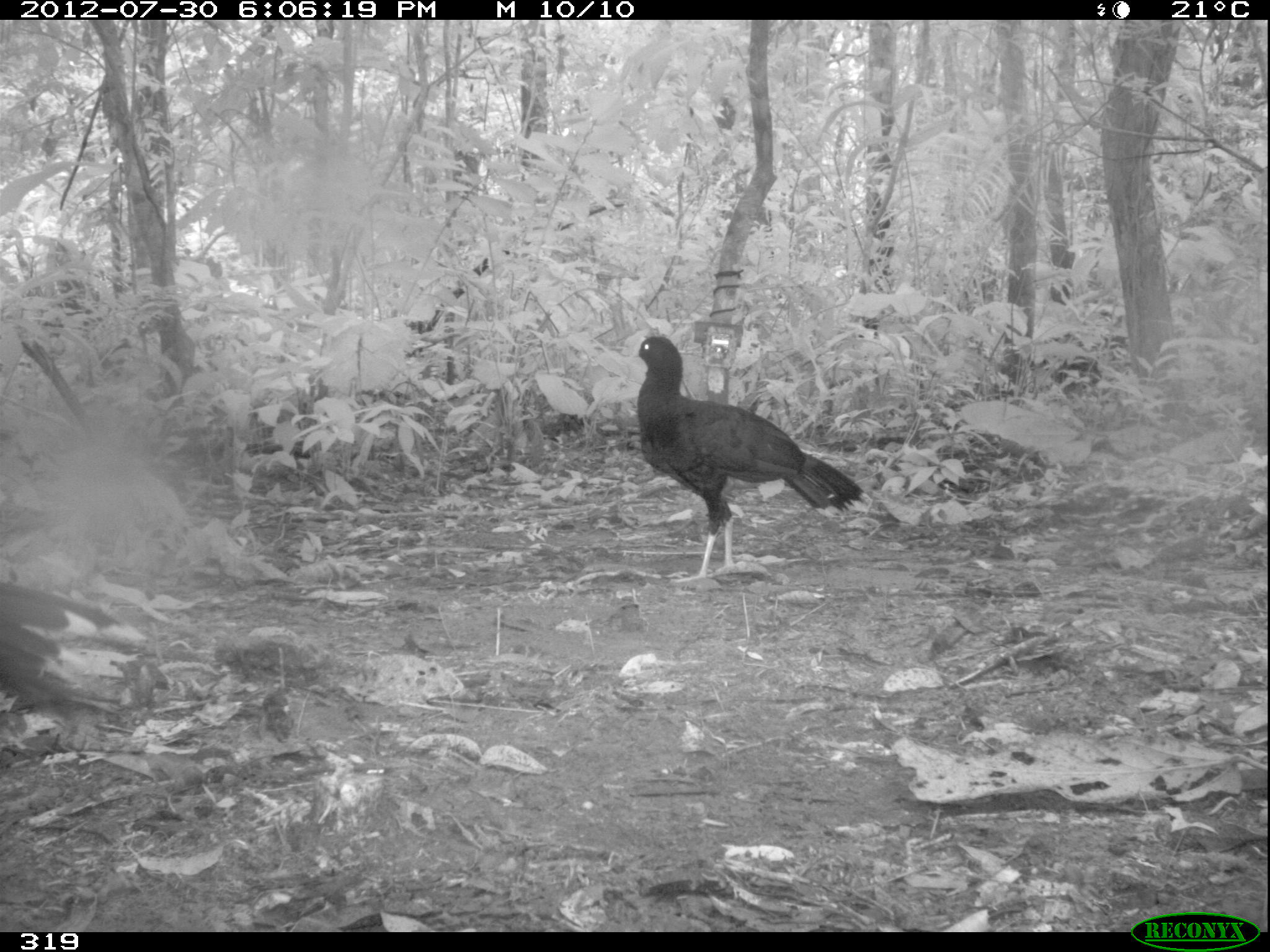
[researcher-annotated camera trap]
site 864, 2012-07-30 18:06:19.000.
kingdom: Animalia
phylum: Chordata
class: Aves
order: Galliformes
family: Cracidae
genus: Mitu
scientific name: Mitu tuberosum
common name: razor-billed curassow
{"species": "Mitu tuberosum (razor-billed curassow)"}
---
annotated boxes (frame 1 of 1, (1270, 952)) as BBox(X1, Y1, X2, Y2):
mitu tuberosum: BBox(633, 336, 863, 582); BBox(0, 582, 142, 713)